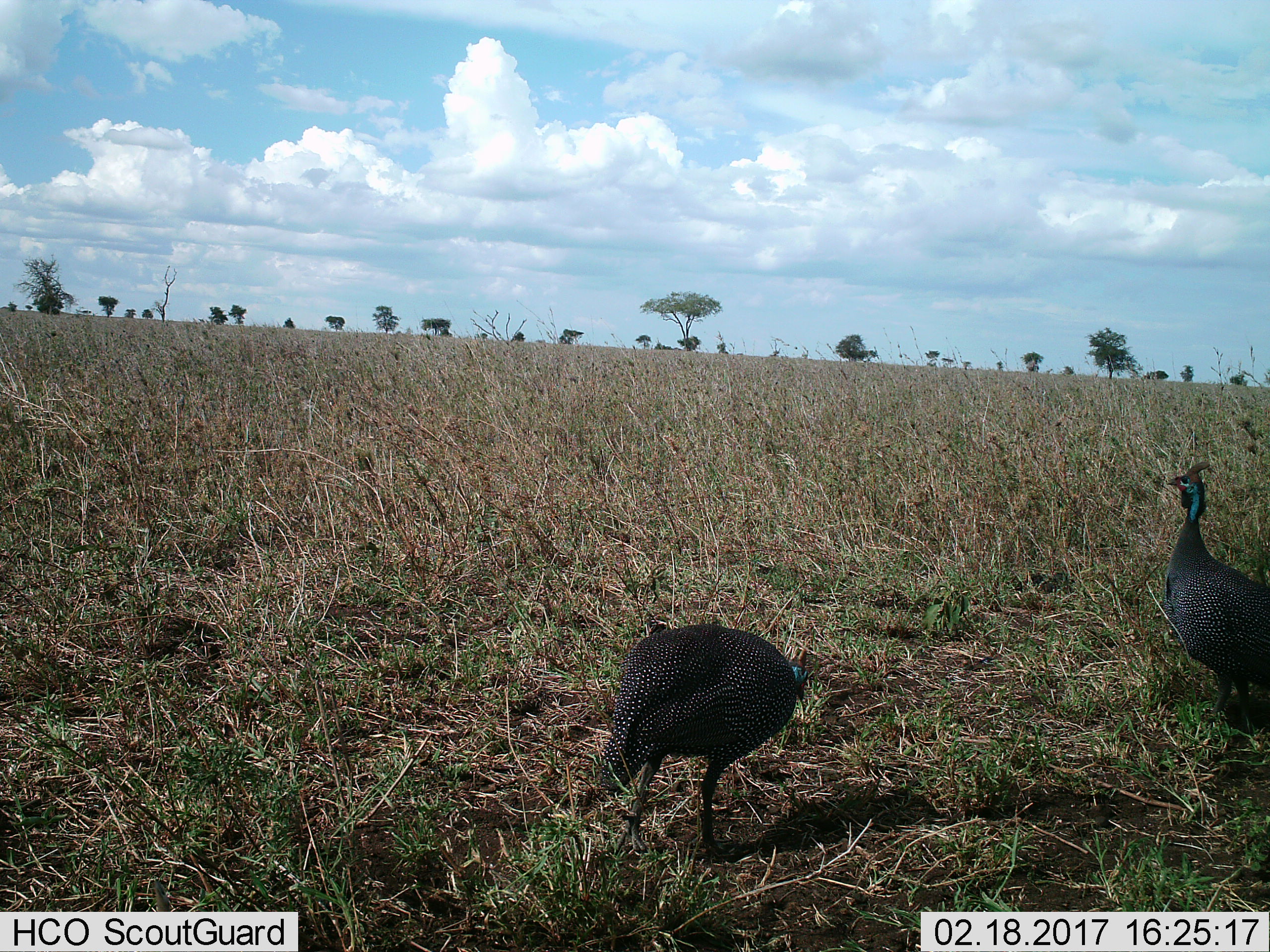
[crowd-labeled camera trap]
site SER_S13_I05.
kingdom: Animalia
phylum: Chordata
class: Aves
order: Galliformes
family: Numididae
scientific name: Numididae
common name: guineafowl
Guineafowl (Numididae), count 2. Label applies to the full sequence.